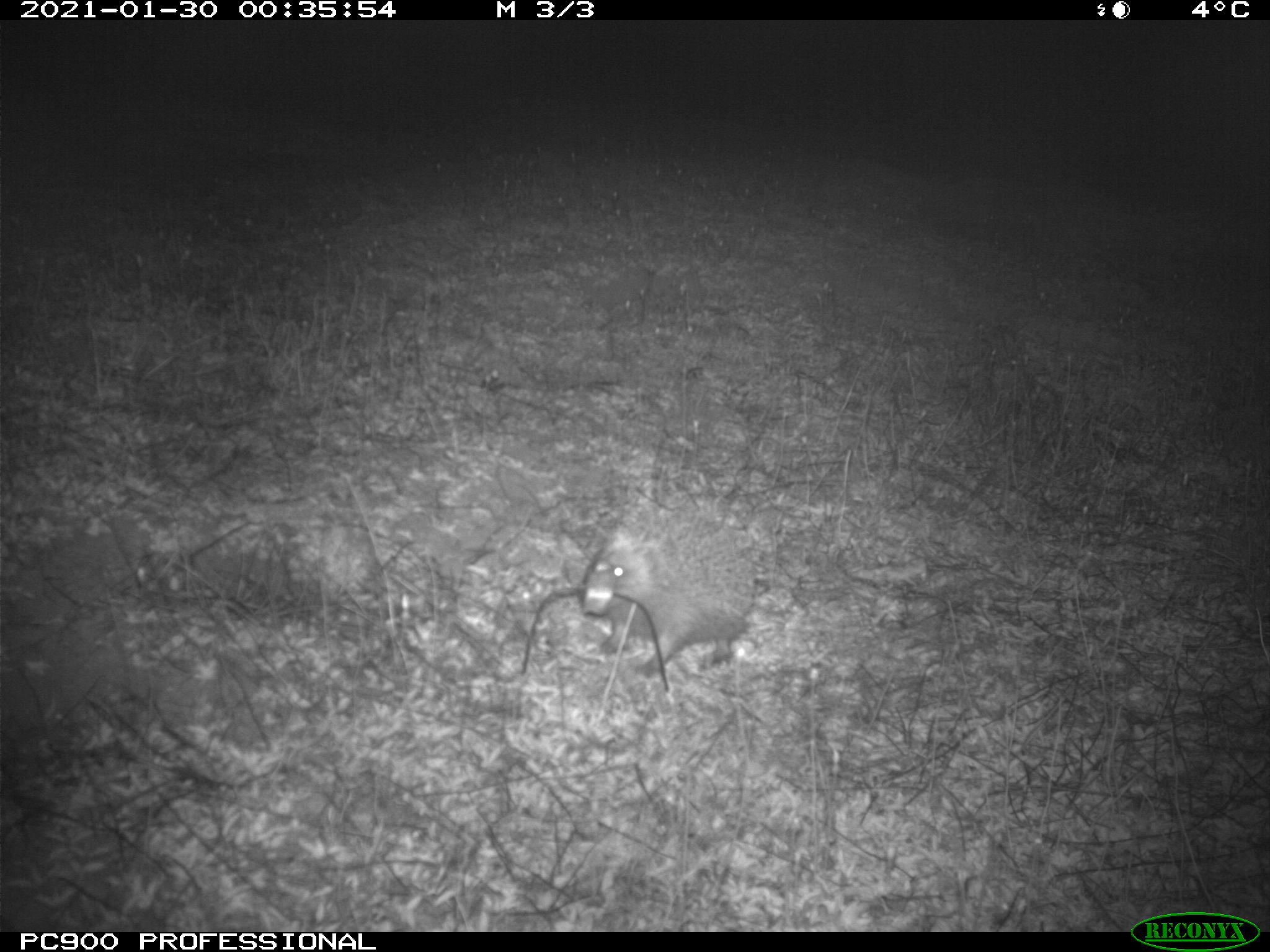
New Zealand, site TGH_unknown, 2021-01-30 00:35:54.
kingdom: Animalia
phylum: Chordata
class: Mammalia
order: Eulipotyphla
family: Erinaceidae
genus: Erinaceus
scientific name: Erinaceus europaeus europaeus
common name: european hedgehog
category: hedgehog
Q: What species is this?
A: Hedgehog (european hedgehog) (Erinaceus europaeus europaeus).